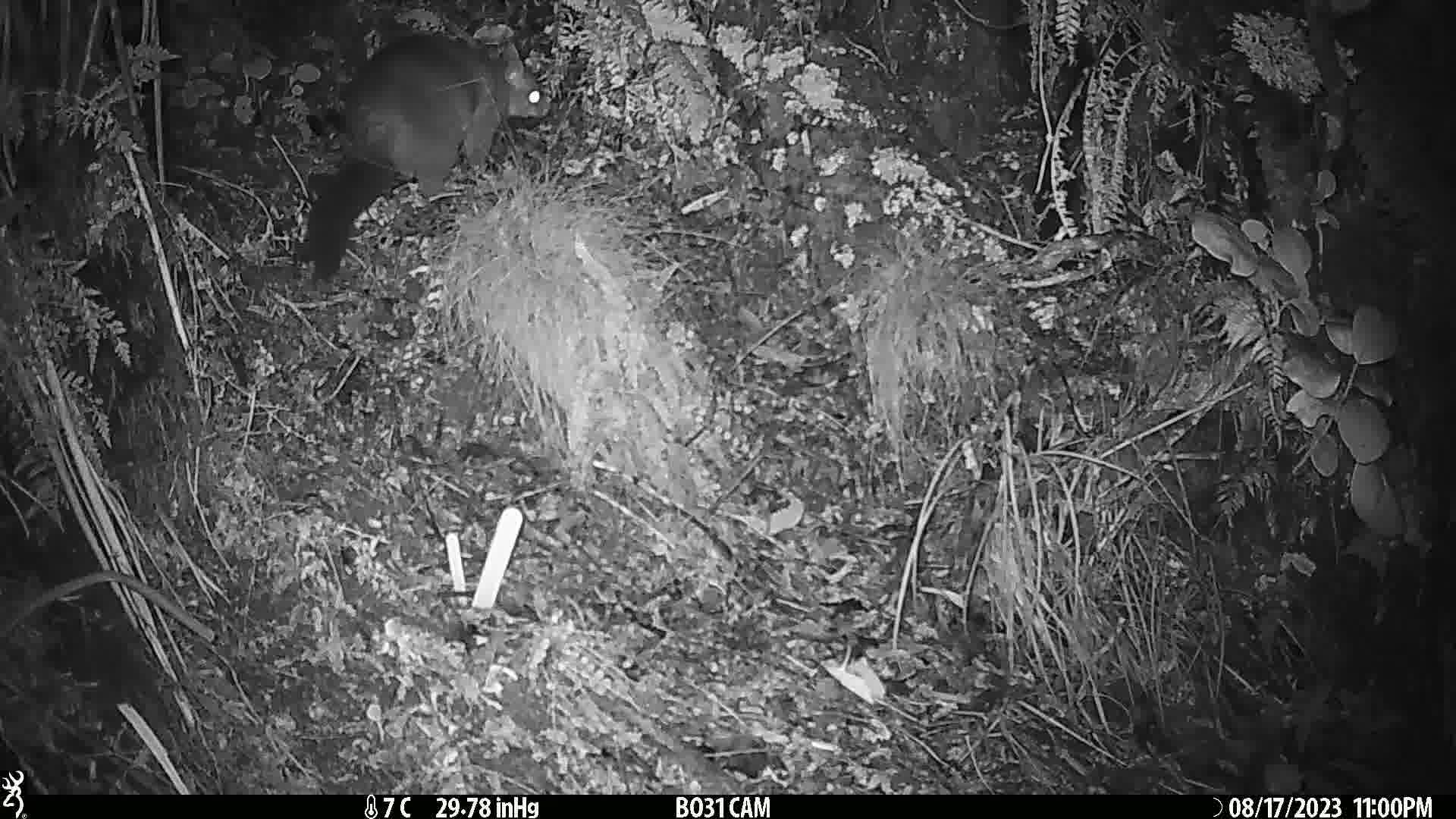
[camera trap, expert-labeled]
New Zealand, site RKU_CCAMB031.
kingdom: Animalia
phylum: Chordata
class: Mammalia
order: Diprotodontia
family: Phalangeridae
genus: Trichosurus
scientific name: Trichosurus vulpecula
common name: common brushtail possum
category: possum